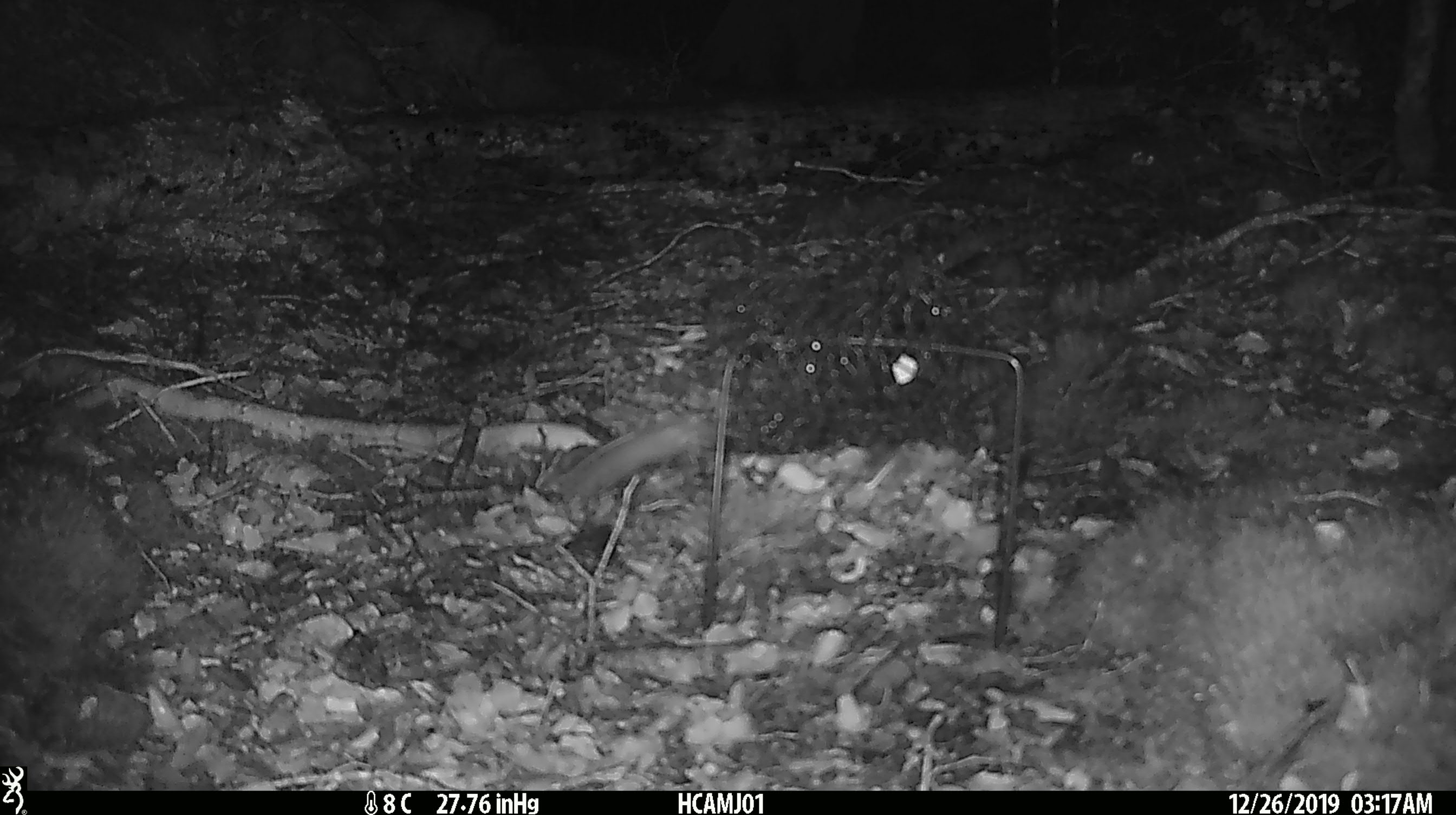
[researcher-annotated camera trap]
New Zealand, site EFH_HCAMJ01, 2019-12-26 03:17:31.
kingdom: Animalia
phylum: Chordata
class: Mammalia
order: Rodentia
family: Muridae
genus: Mus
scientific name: Mus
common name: mouse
Mouse (Mus).